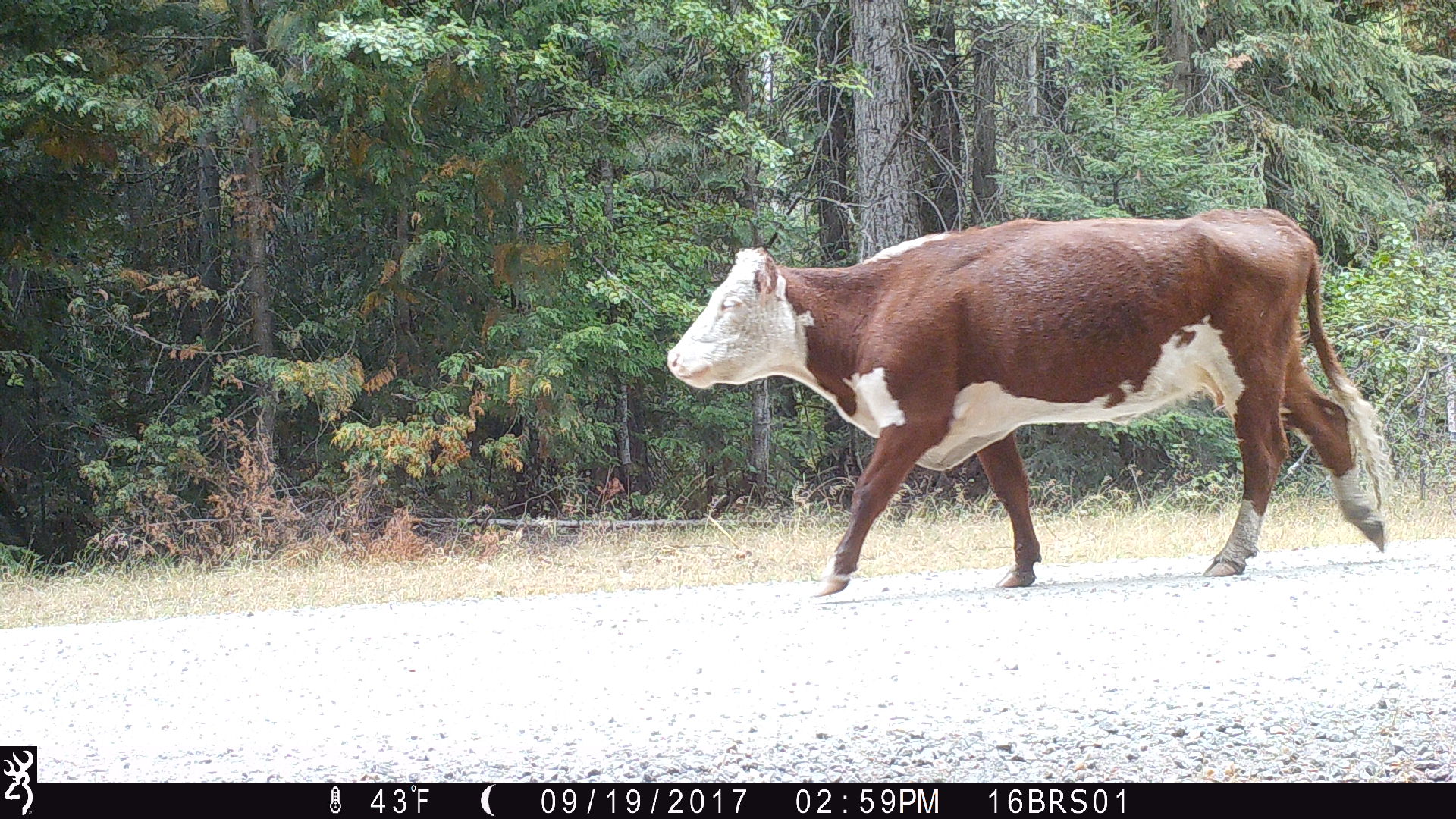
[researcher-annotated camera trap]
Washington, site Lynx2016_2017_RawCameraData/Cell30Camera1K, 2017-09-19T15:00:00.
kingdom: Animalia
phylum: Chordata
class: Mammalia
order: Artiodactyla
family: Bovidae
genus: Bos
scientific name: Bos taurus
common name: domestic cattle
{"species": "domestic cattle (Bos taurus)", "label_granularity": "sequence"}